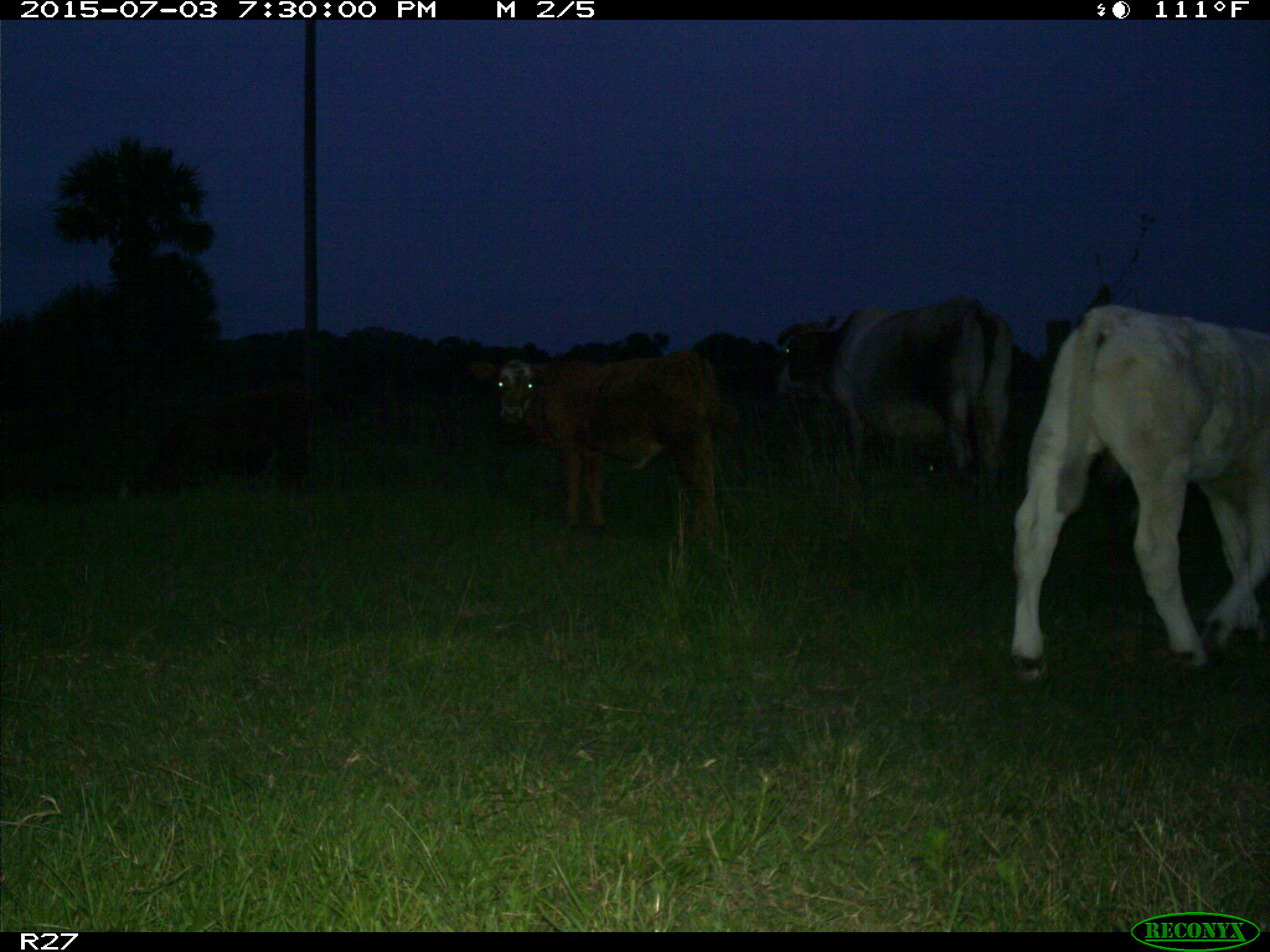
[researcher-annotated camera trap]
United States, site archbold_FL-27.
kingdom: Animalia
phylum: Chordata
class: Mammalia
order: Artiodactyla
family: Bovidae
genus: Bos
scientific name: Bos taurus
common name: domestic cow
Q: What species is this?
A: Bos taurus (domestic cow).